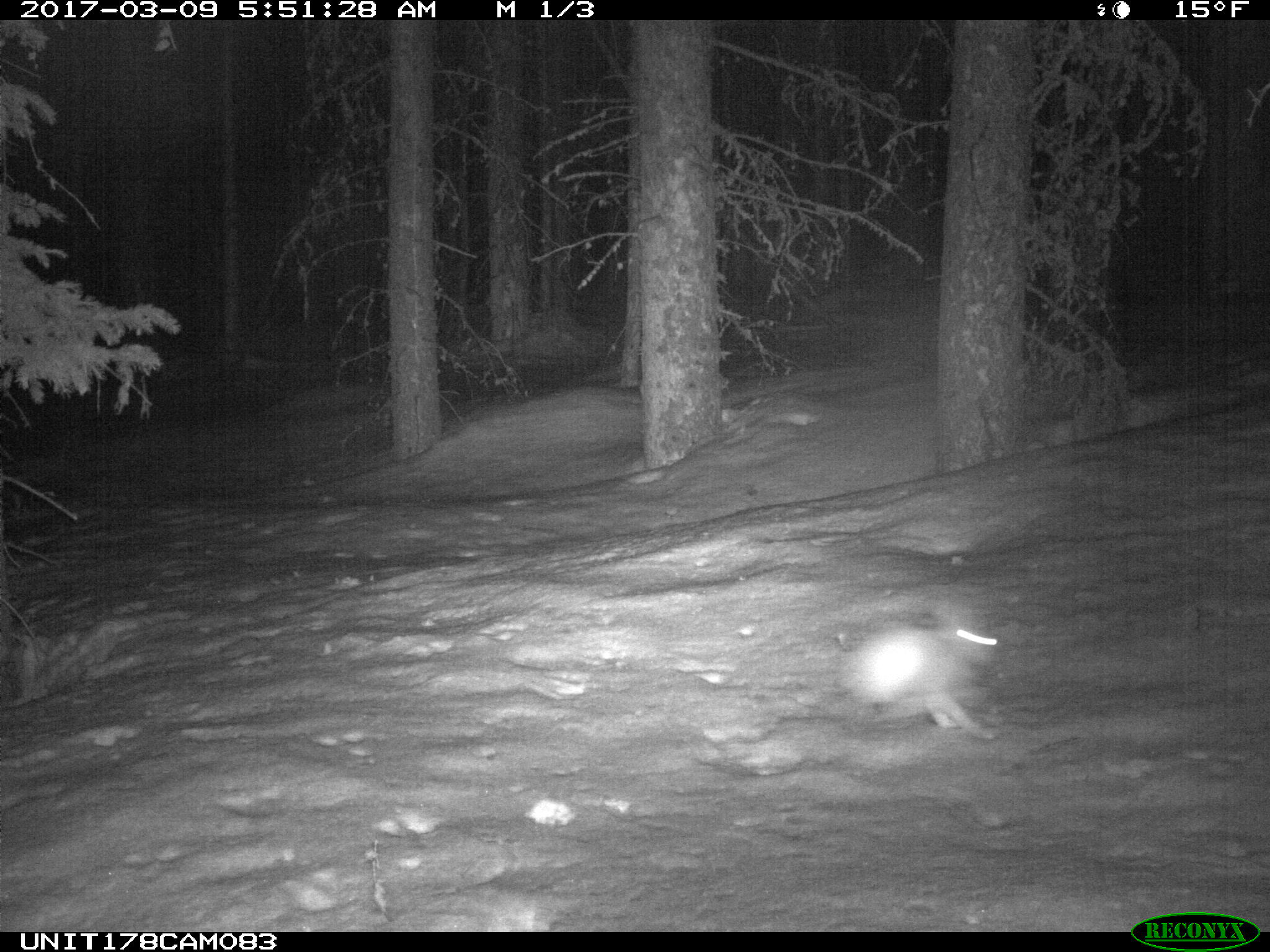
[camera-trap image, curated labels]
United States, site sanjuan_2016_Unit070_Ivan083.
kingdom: Animalia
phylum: Chordata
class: Mammalia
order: Lagomorpha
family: Leporidae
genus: Lepus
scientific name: Lepus americanus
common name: snowshoe hare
Lepus americanus (snowshoe hare).